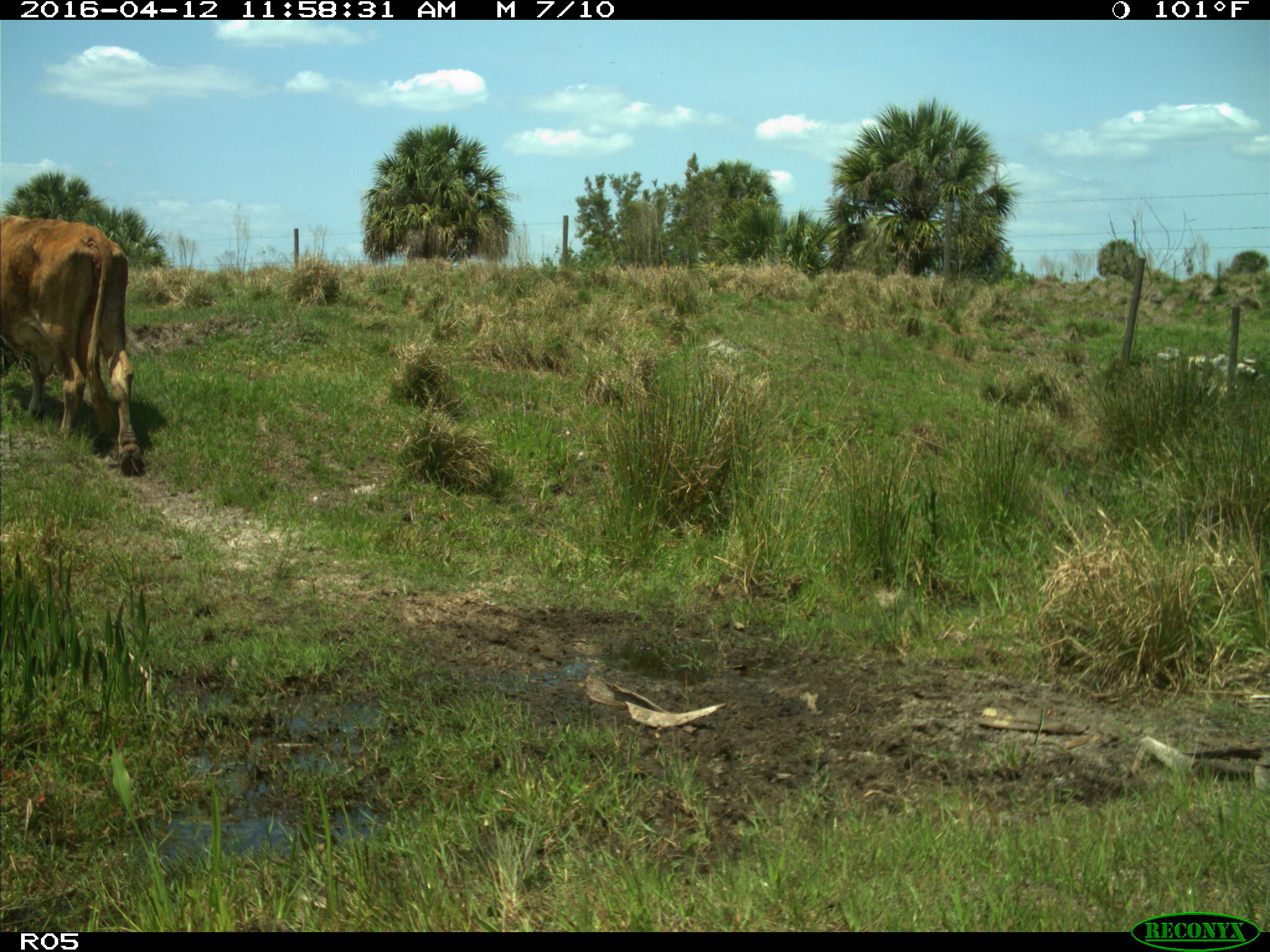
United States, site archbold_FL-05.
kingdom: Animalia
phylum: Chordata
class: Mammalia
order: Artiodactyla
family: Bovidae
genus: Bos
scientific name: Bos taurus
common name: domestic cow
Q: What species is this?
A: Bos taurus (domestic cow).